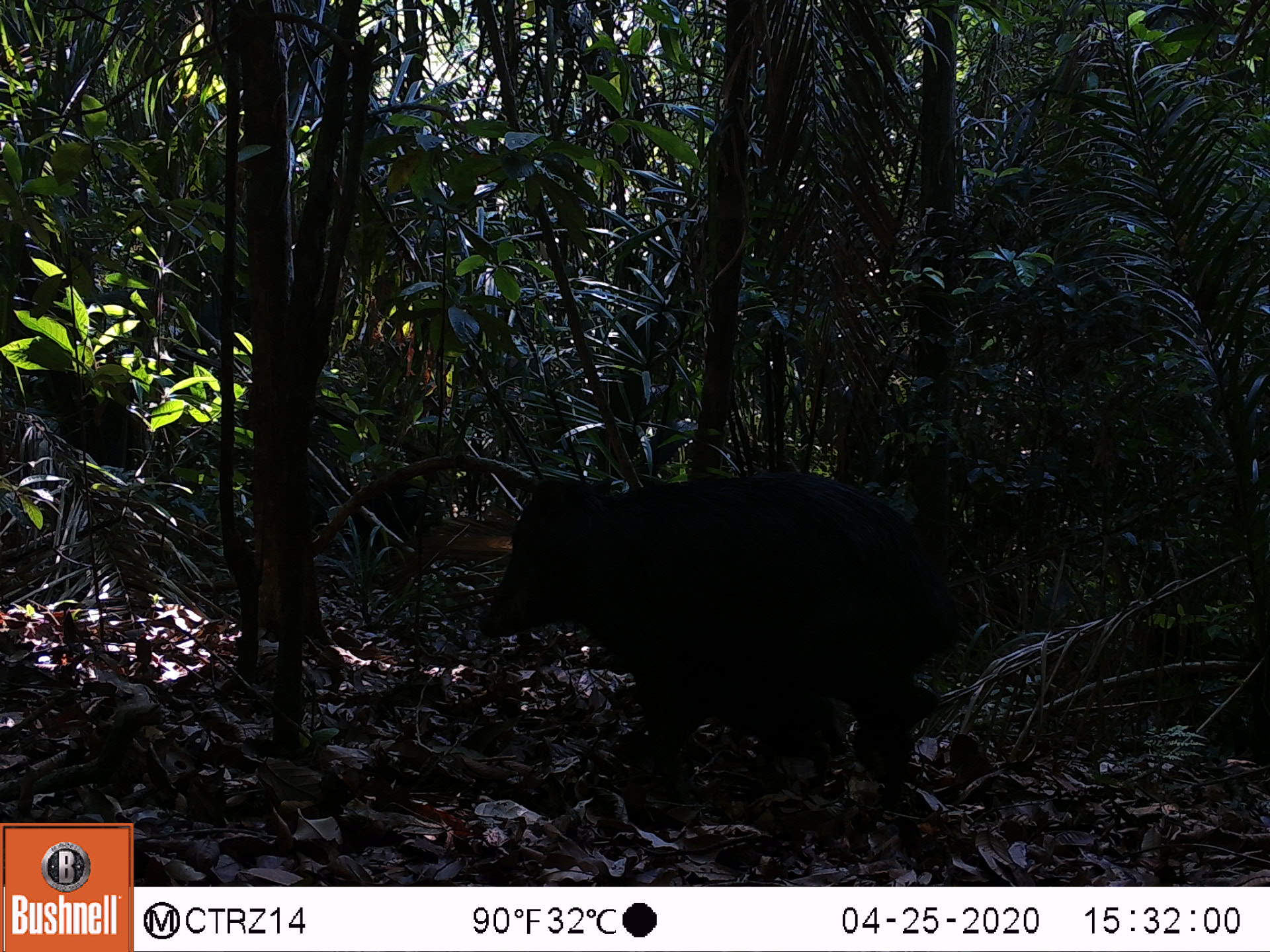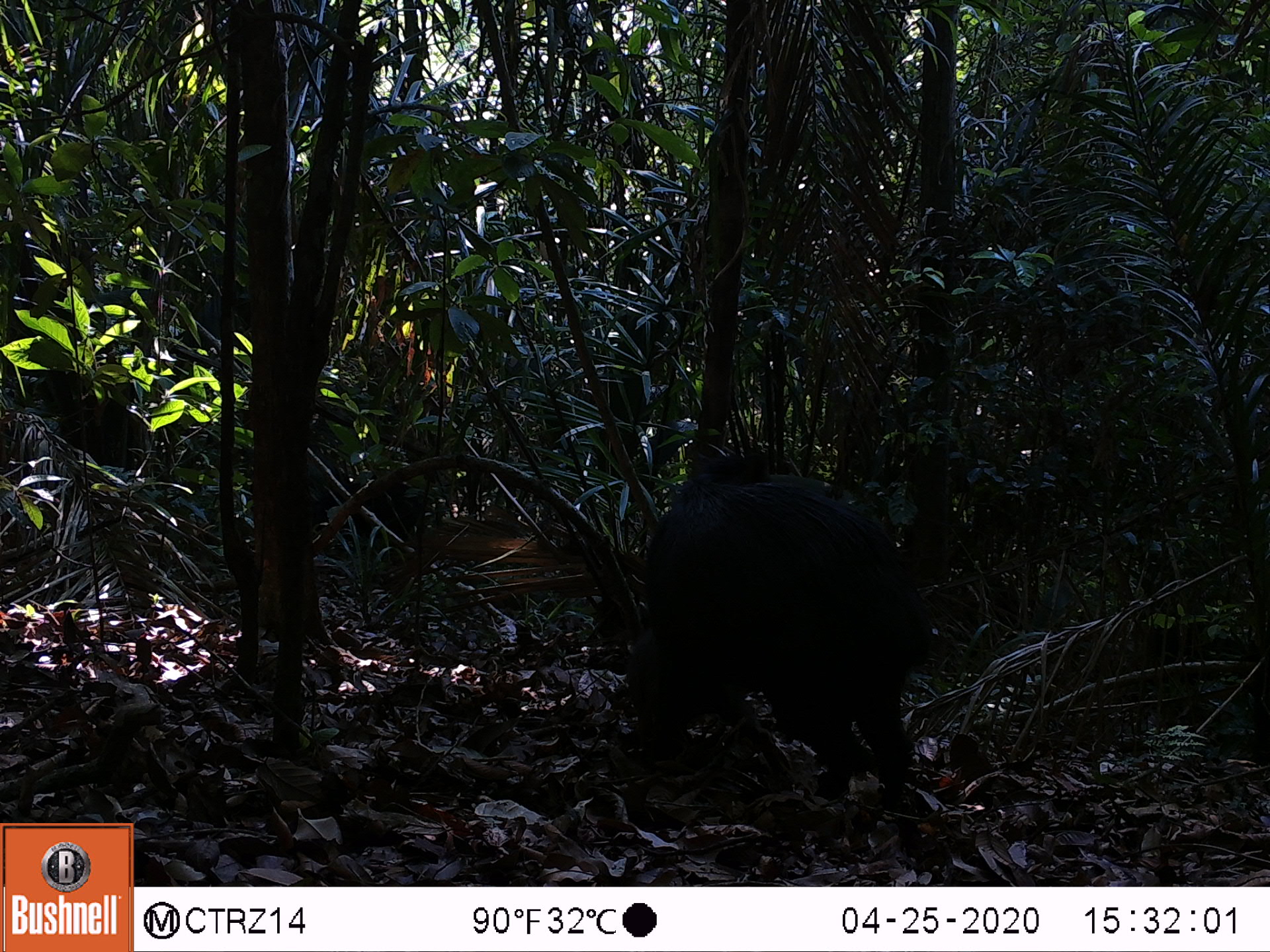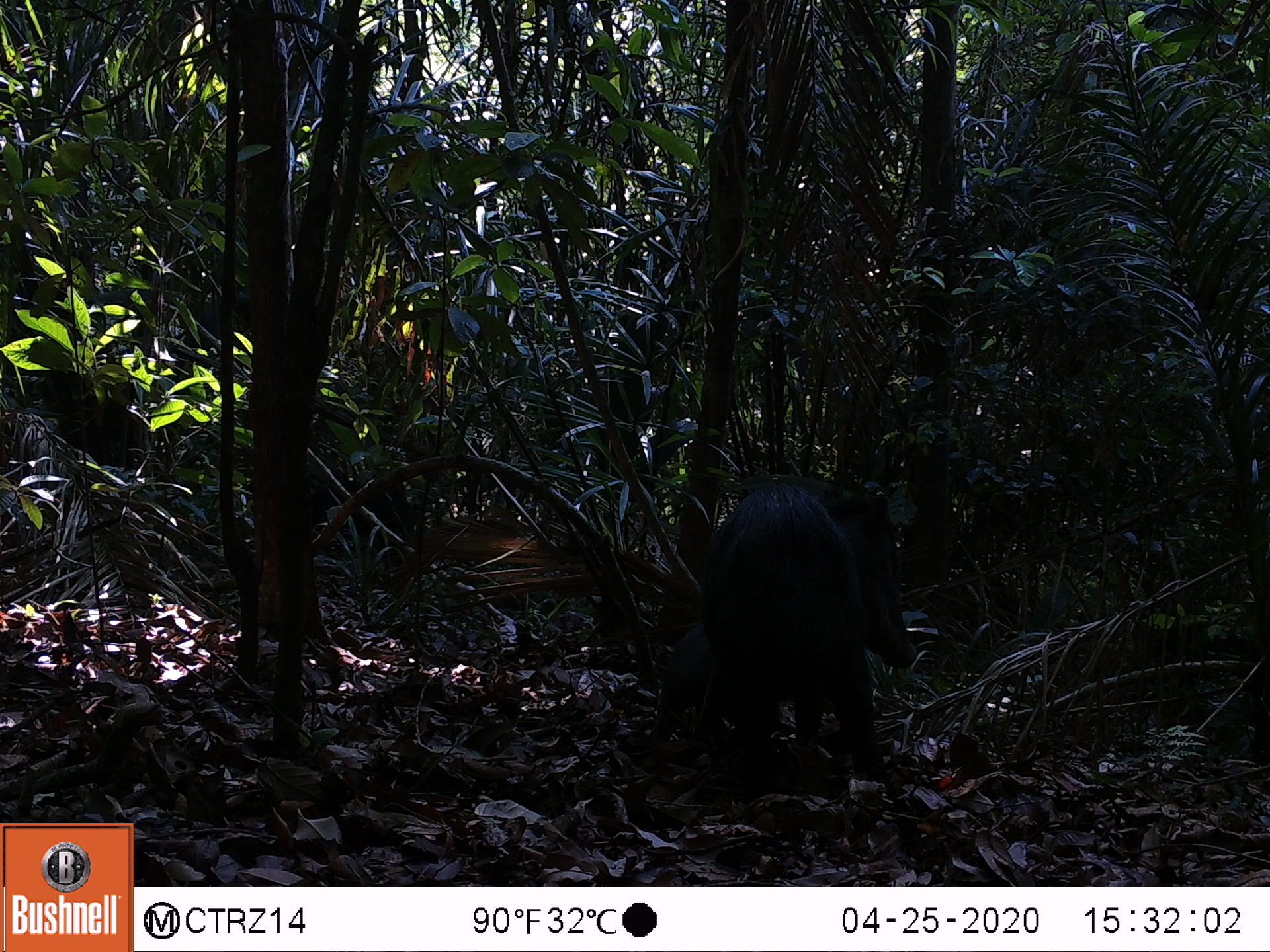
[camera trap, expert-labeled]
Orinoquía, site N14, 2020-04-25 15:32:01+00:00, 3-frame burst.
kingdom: Animalia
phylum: Chordata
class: Mammalia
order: Artiodactyla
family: Tayassuidae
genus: Tayassu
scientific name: Tayassu pecari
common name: white-lipped peccary